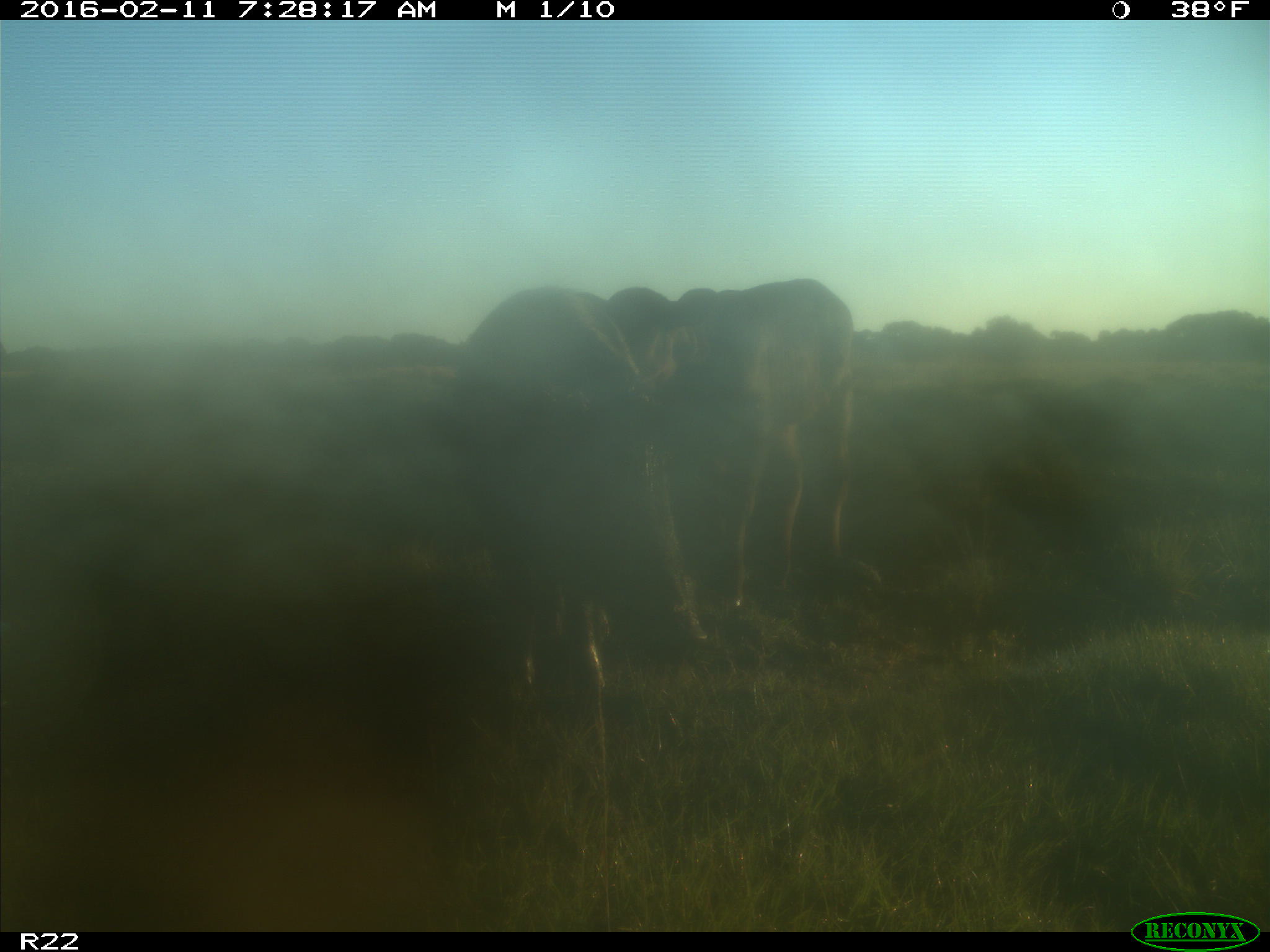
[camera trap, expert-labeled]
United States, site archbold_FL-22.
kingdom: Animalia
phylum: Chordata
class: Mammalia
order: Artiodactyla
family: Bovidae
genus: Bos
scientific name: Bos taurus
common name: domestic cow